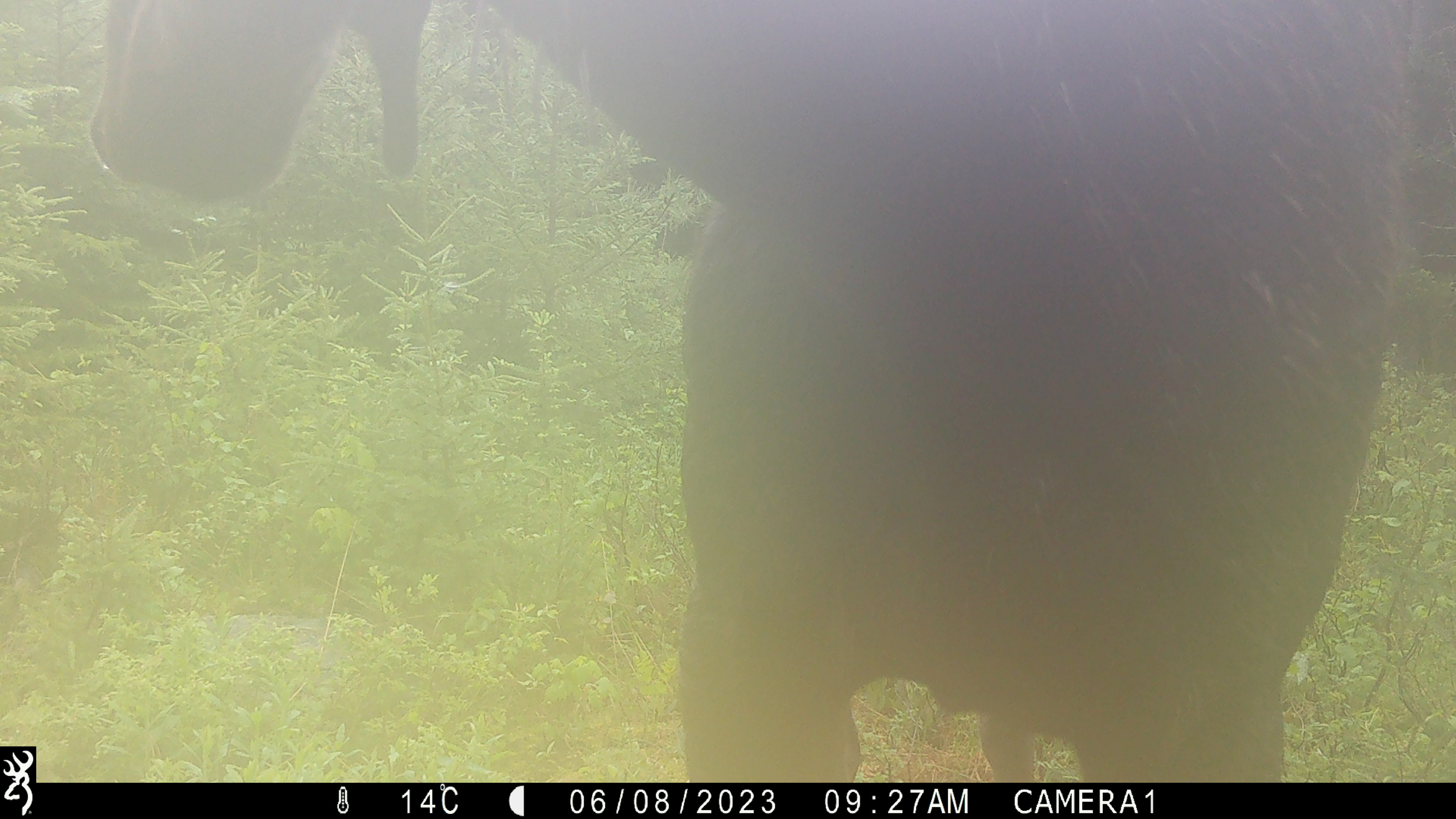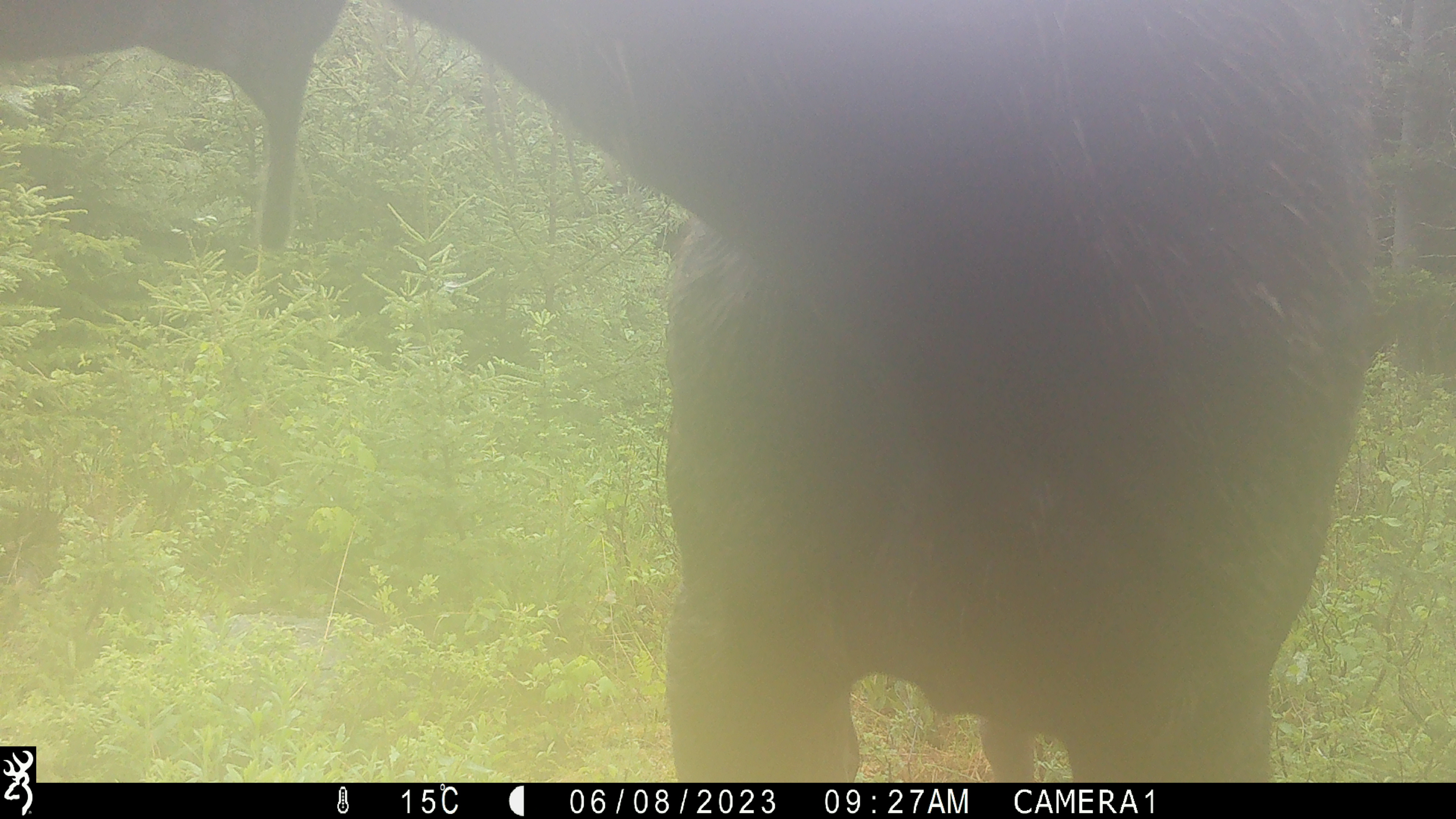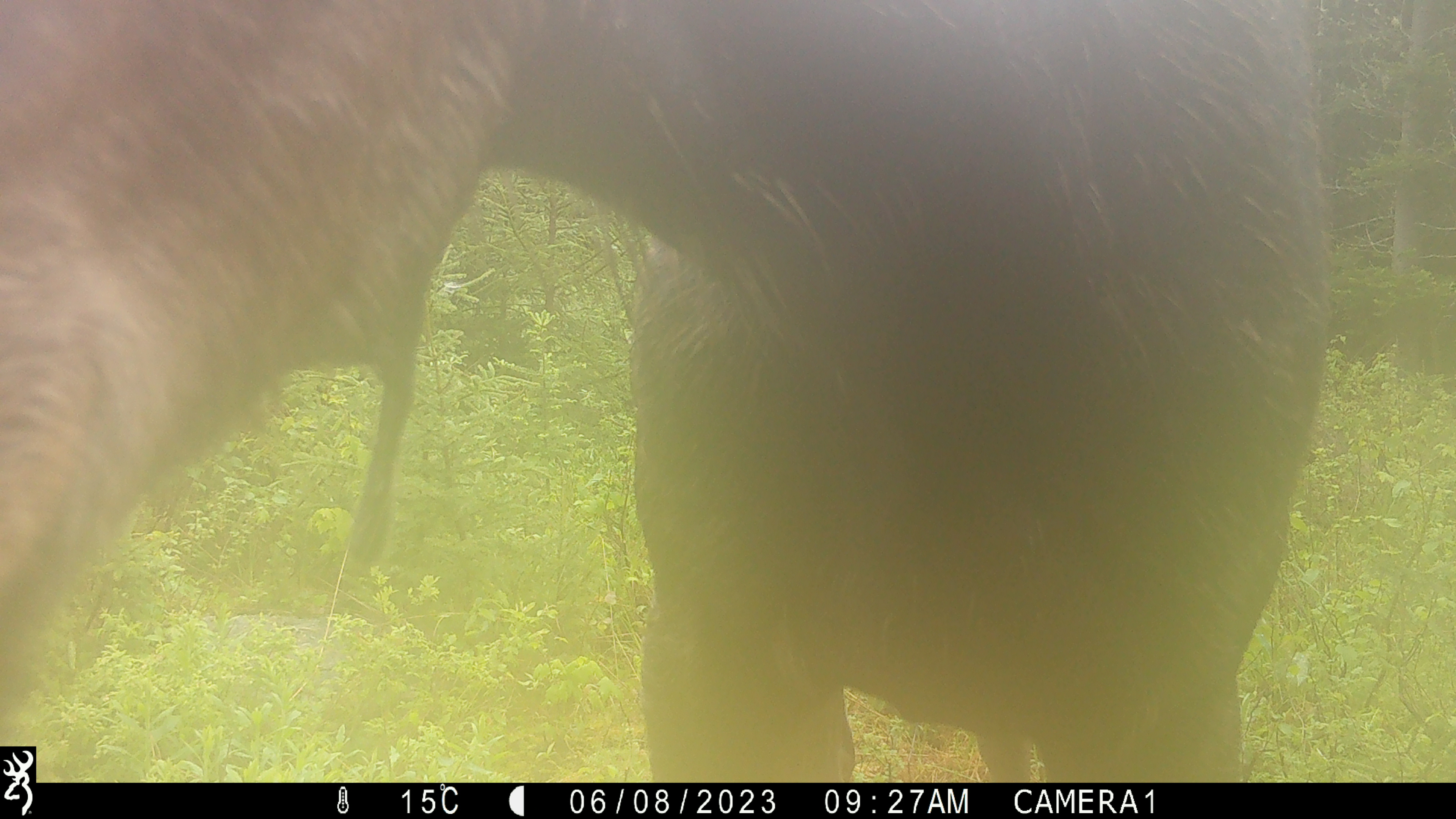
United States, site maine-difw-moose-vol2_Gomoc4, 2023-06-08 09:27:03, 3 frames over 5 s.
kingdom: Animalia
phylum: Chordata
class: Mammalia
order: Artiodactyla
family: Cervidae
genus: Alces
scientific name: Alces alces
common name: moose